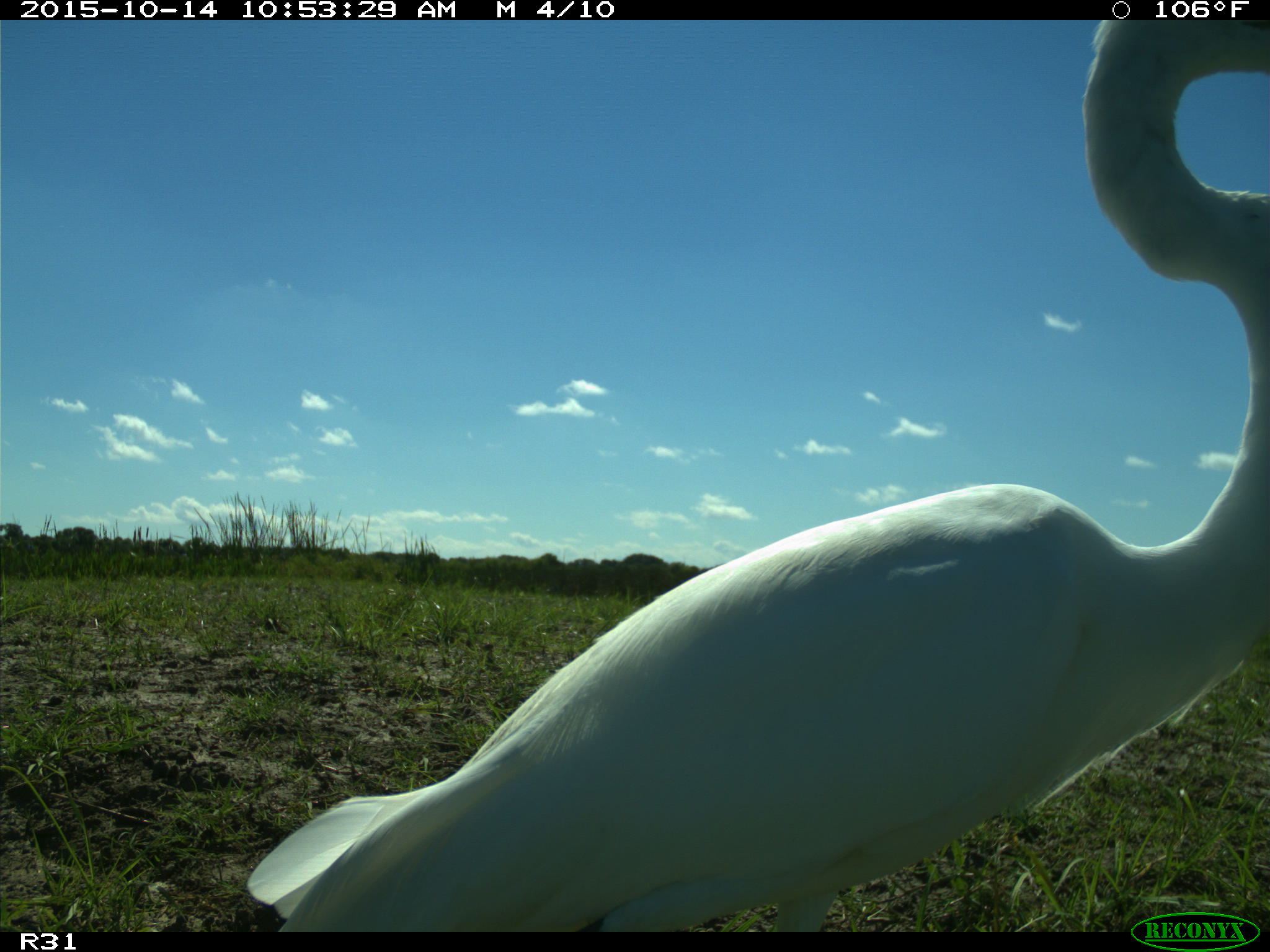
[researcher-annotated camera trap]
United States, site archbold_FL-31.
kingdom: Animalia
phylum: Chordata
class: Aves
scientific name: Aves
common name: birds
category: unidentified bird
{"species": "unidentified bird (birds) (Aves)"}